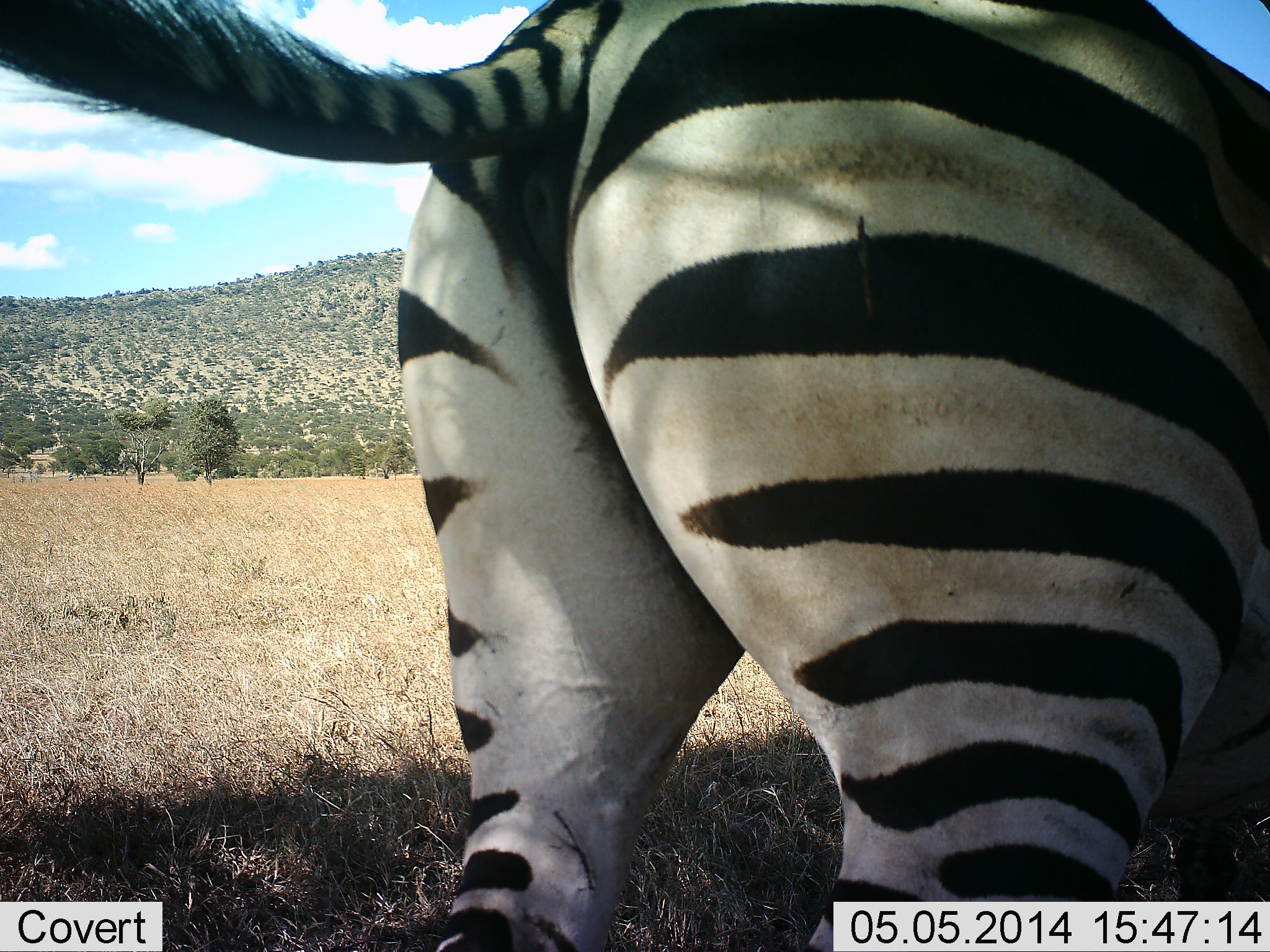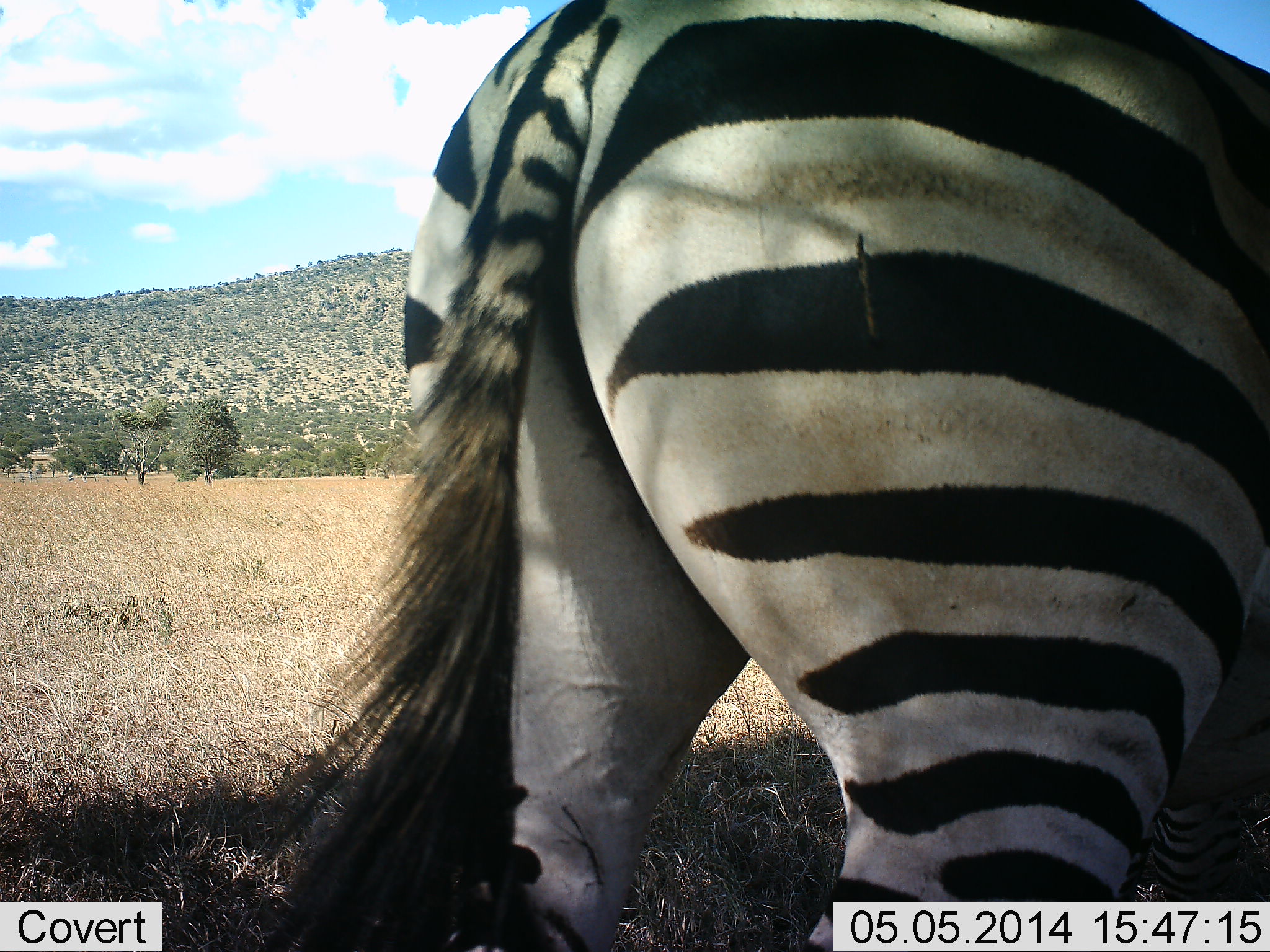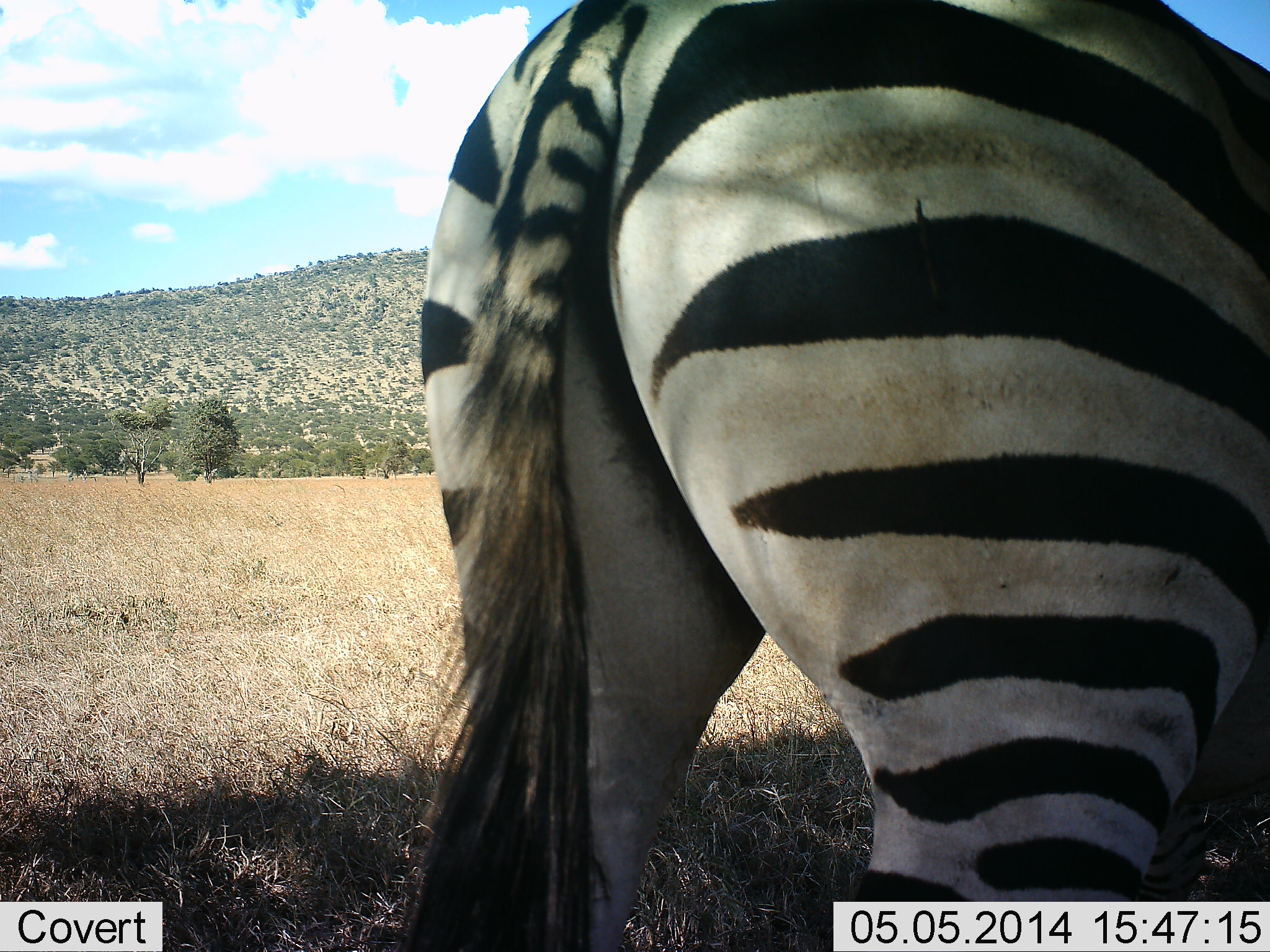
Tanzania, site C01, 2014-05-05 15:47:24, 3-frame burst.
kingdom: Animalia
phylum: Chordata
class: Mammalia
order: Perissodactyla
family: Equidae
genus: Equus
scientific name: Equus quagga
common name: plains zebra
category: zebra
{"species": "zebra (plains zebra) (Equus quagga)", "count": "1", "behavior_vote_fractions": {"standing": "100%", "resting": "0%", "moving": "0%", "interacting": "0%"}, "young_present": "0%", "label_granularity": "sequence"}